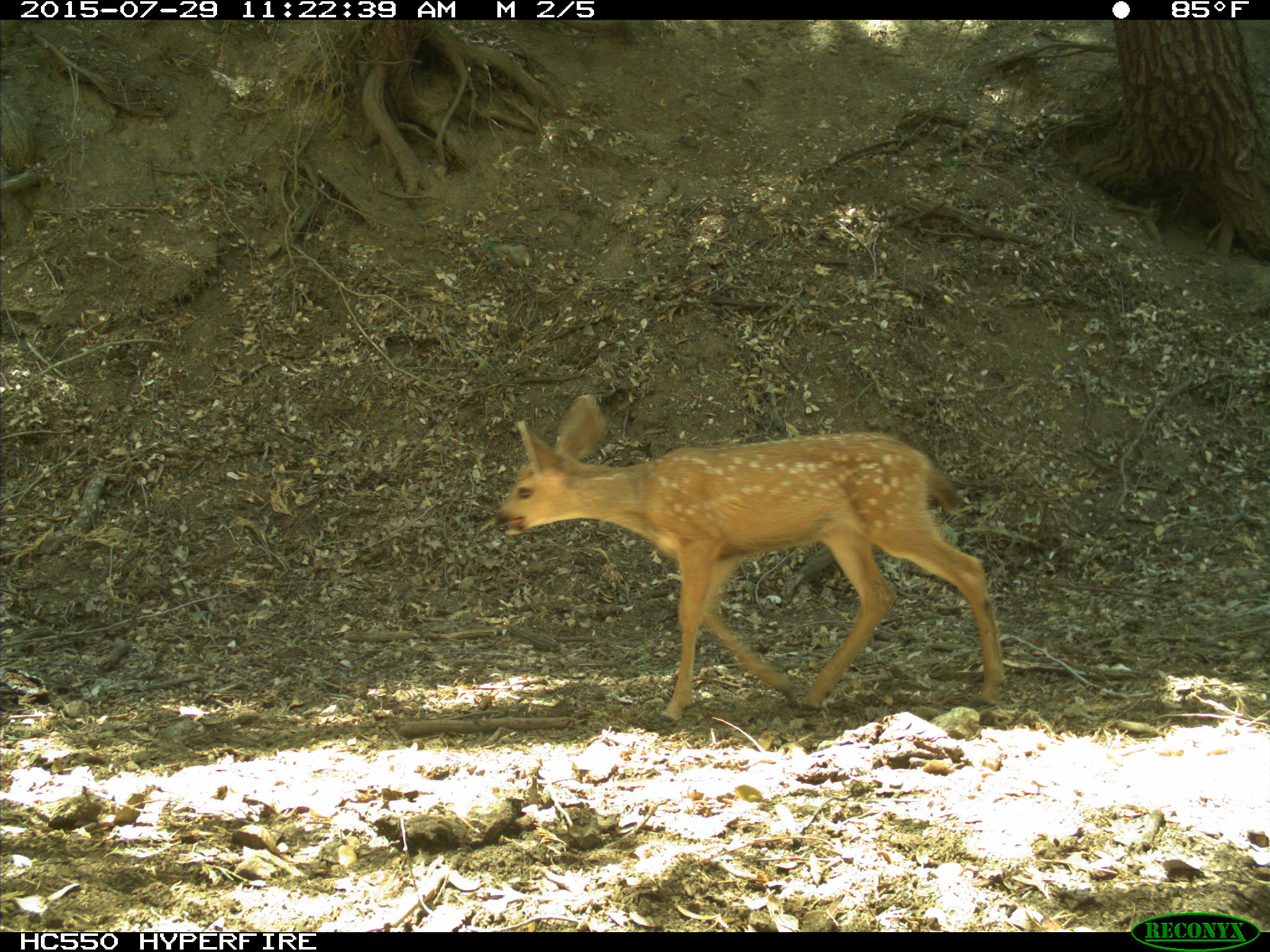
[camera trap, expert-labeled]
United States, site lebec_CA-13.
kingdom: Animalia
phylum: Chordata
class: Mammalia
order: Artiodactyla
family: Cervidae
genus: Odocoileus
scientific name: Odocoileus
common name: deer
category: unidentified deer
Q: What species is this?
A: Unidentified deer (deer) (Odocoileus).